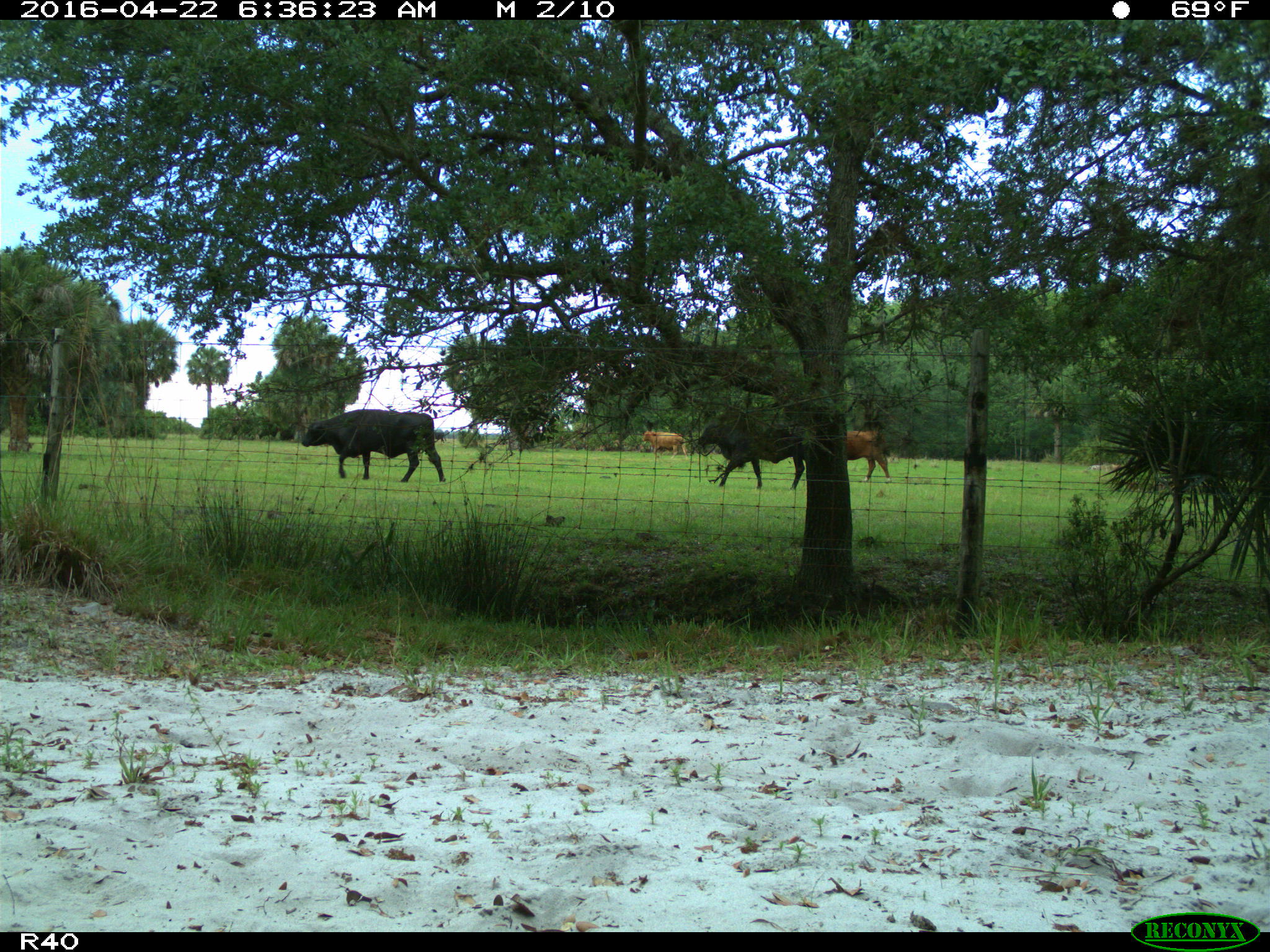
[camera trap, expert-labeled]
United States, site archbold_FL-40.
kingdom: Animalia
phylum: Chordata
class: Mammalia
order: Artiodactyla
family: Bovidae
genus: Bos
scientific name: Bos taurus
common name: domestic cow